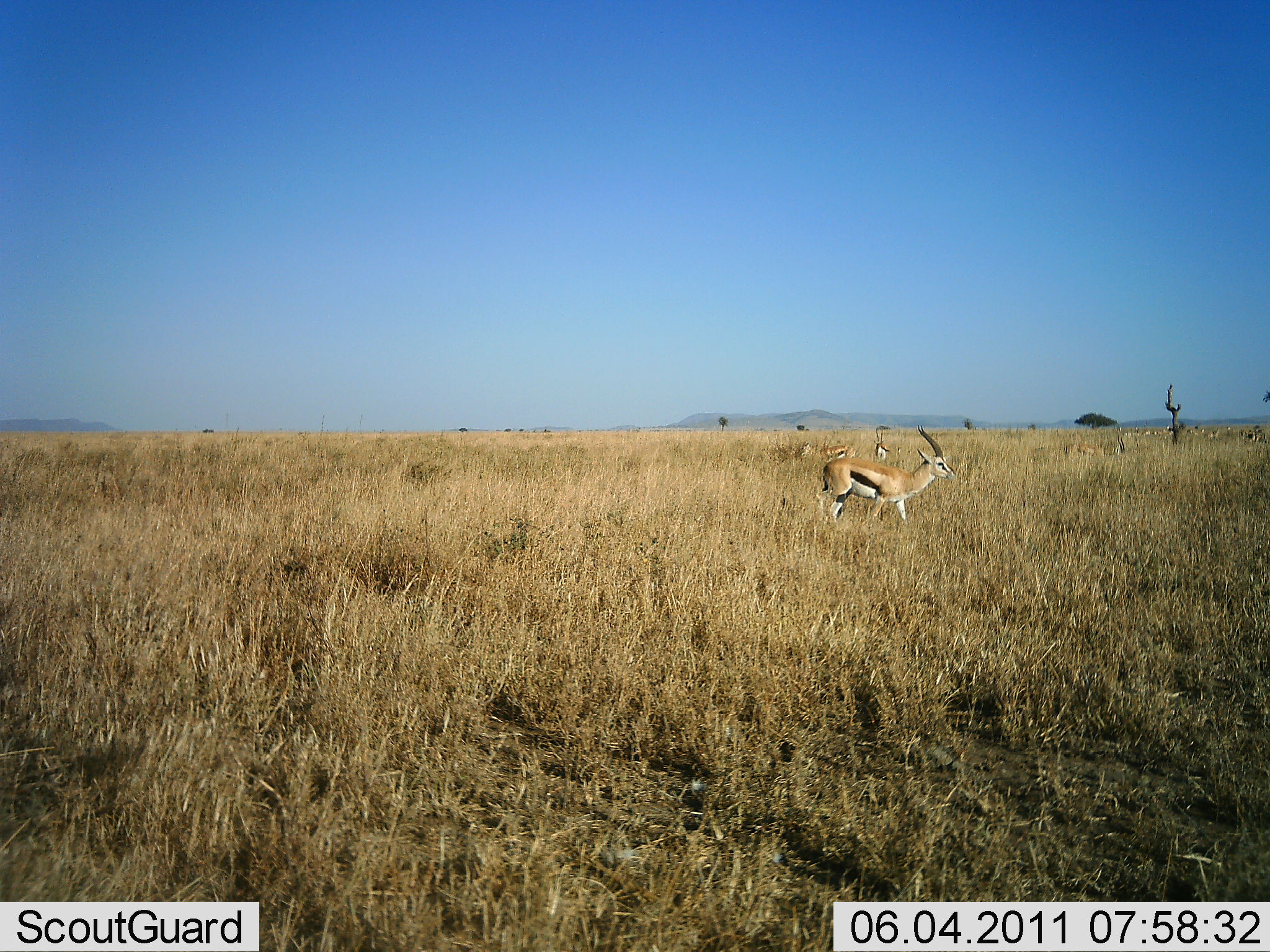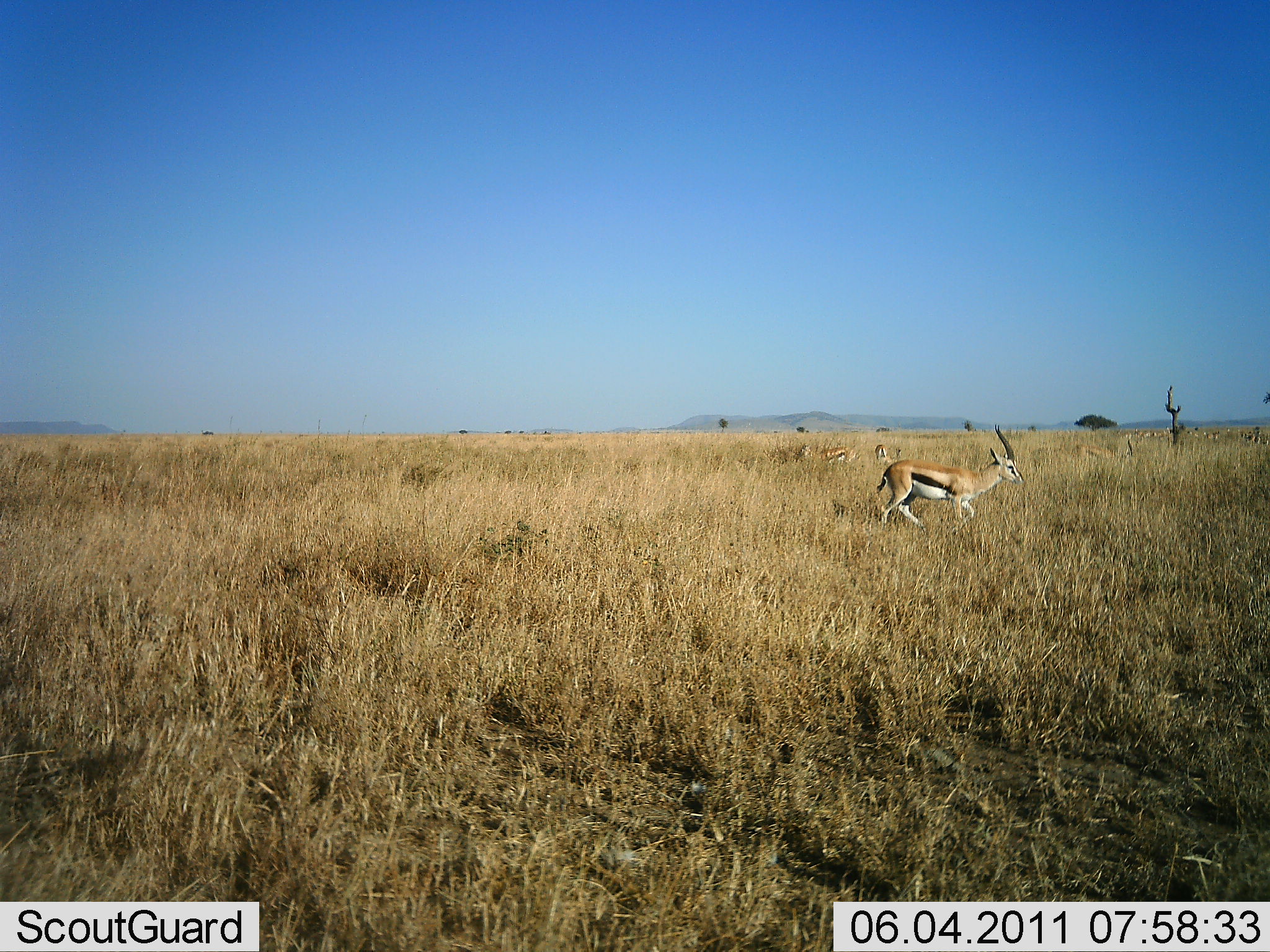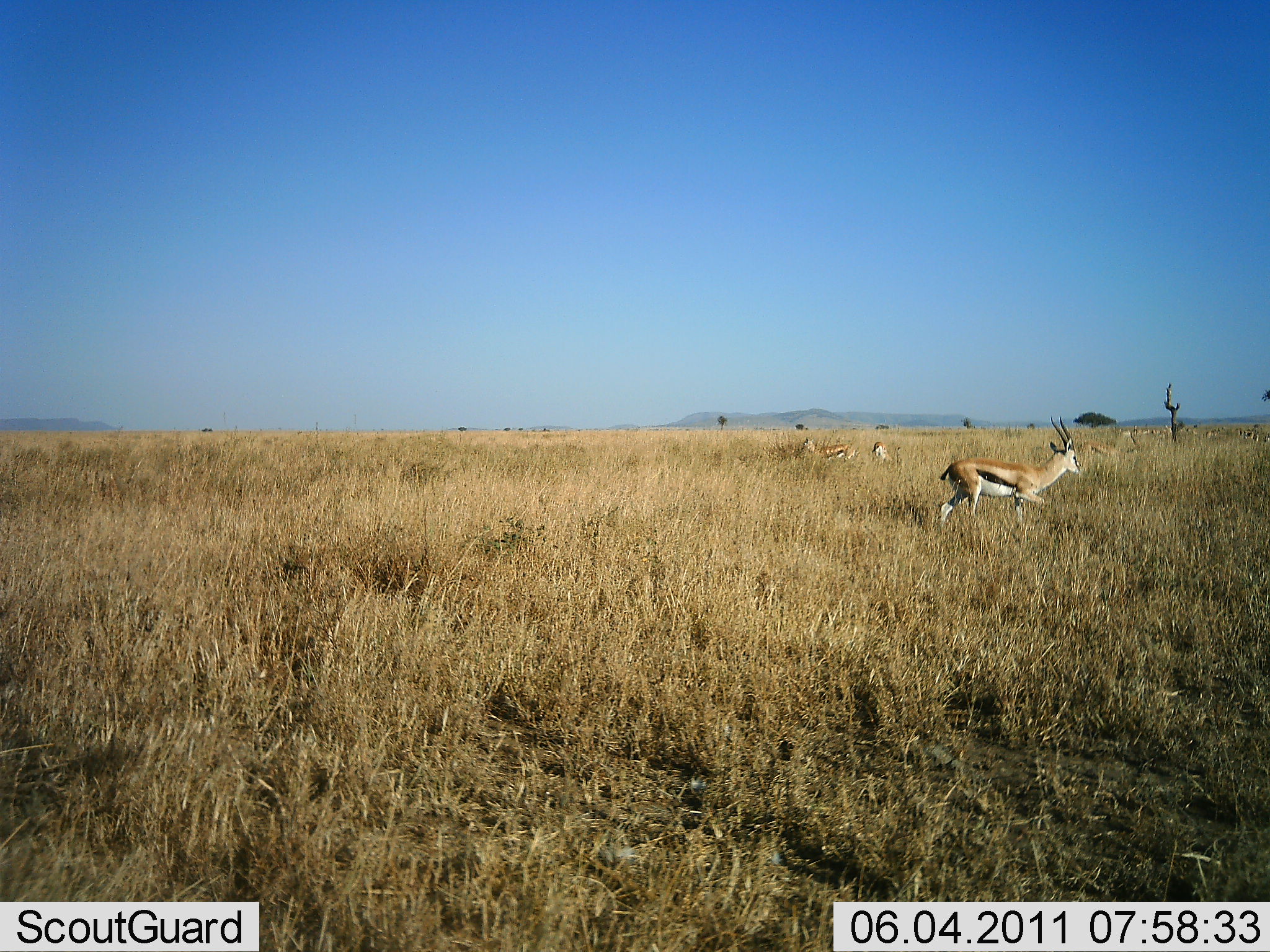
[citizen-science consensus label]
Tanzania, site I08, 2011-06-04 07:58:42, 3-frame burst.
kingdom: Animalia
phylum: Chordata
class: Mammalia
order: Artiodactyla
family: Bovidae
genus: Eudorcas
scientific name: Eudorcas thomsonii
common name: thomson's gazelle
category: gazellethomsons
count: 4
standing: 54%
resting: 0%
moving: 85%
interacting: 0%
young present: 8%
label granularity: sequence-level